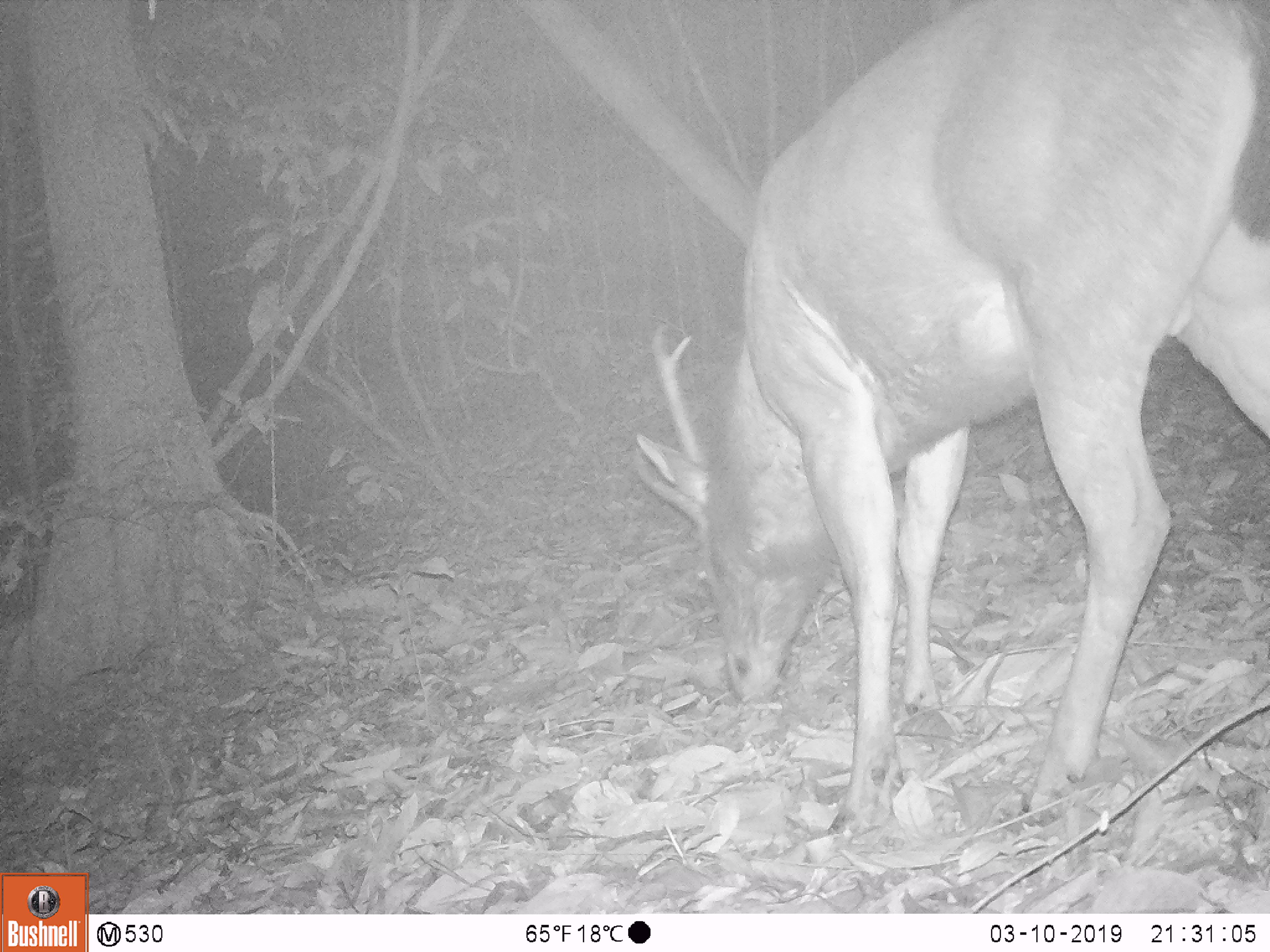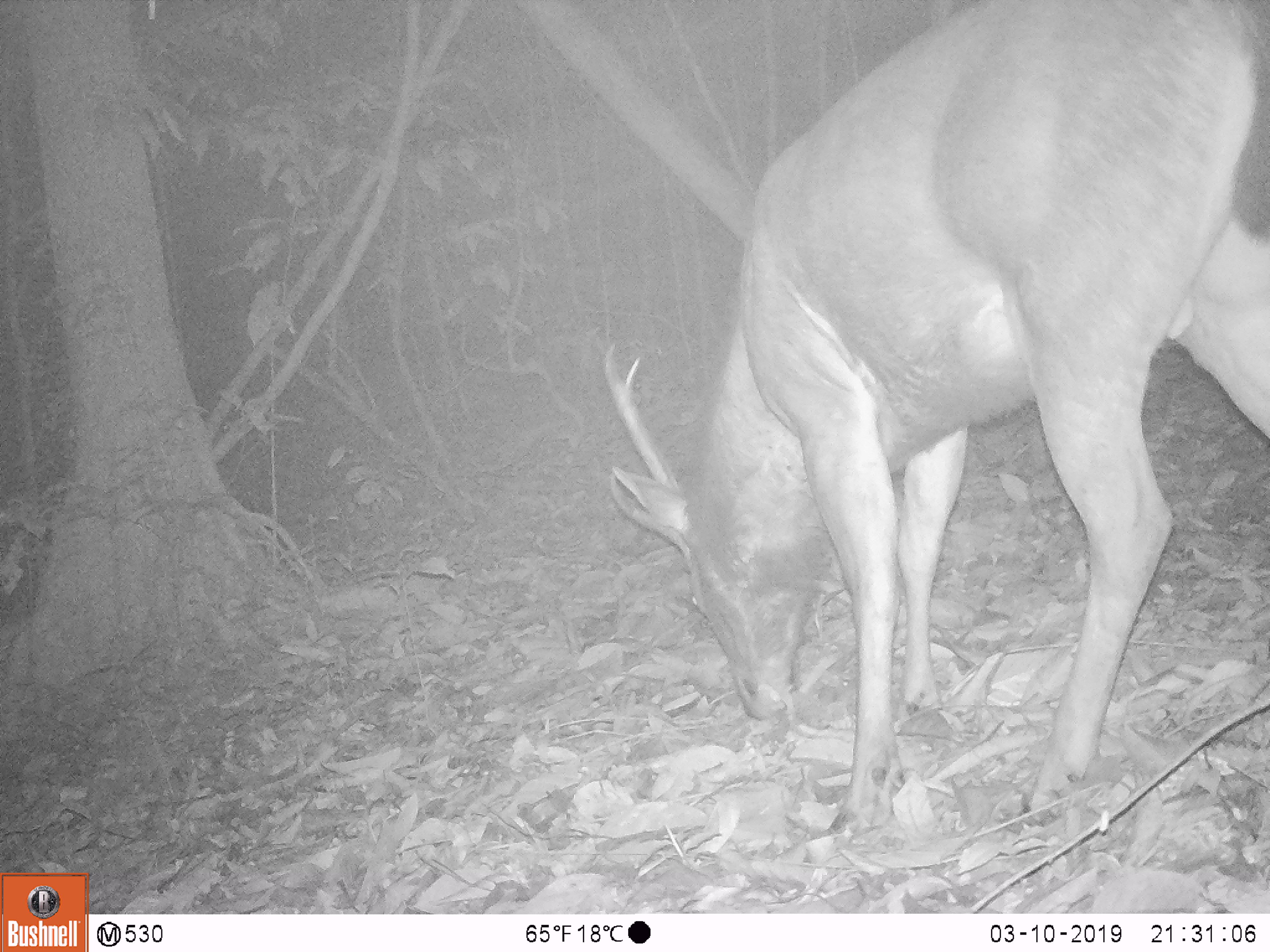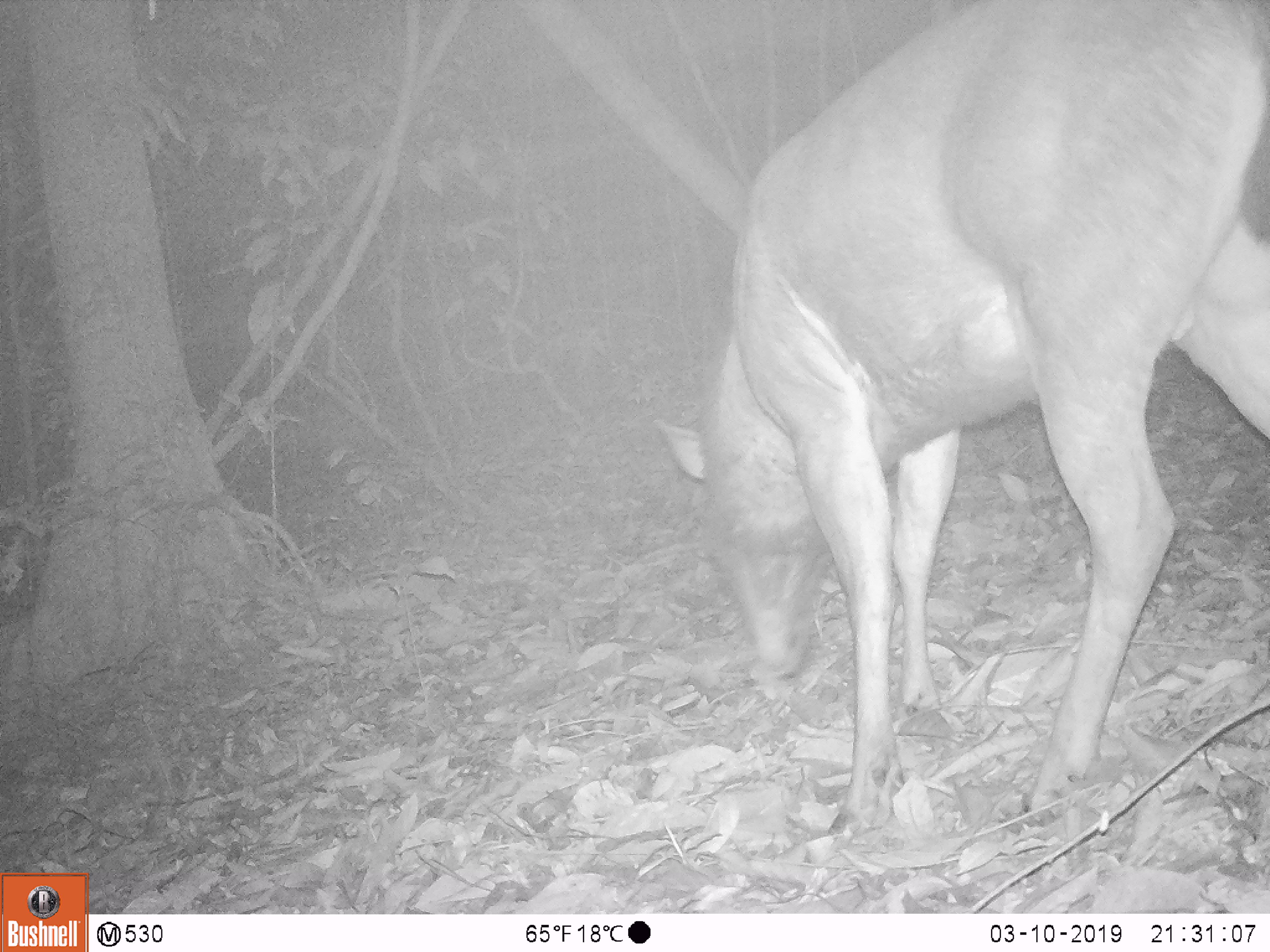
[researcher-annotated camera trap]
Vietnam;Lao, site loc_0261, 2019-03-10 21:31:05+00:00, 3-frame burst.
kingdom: Animalia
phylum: Chordata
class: Mammalia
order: Artiodactyla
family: Cervidae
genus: Rusa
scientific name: Rusa unicolor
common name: sambar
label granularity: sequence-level